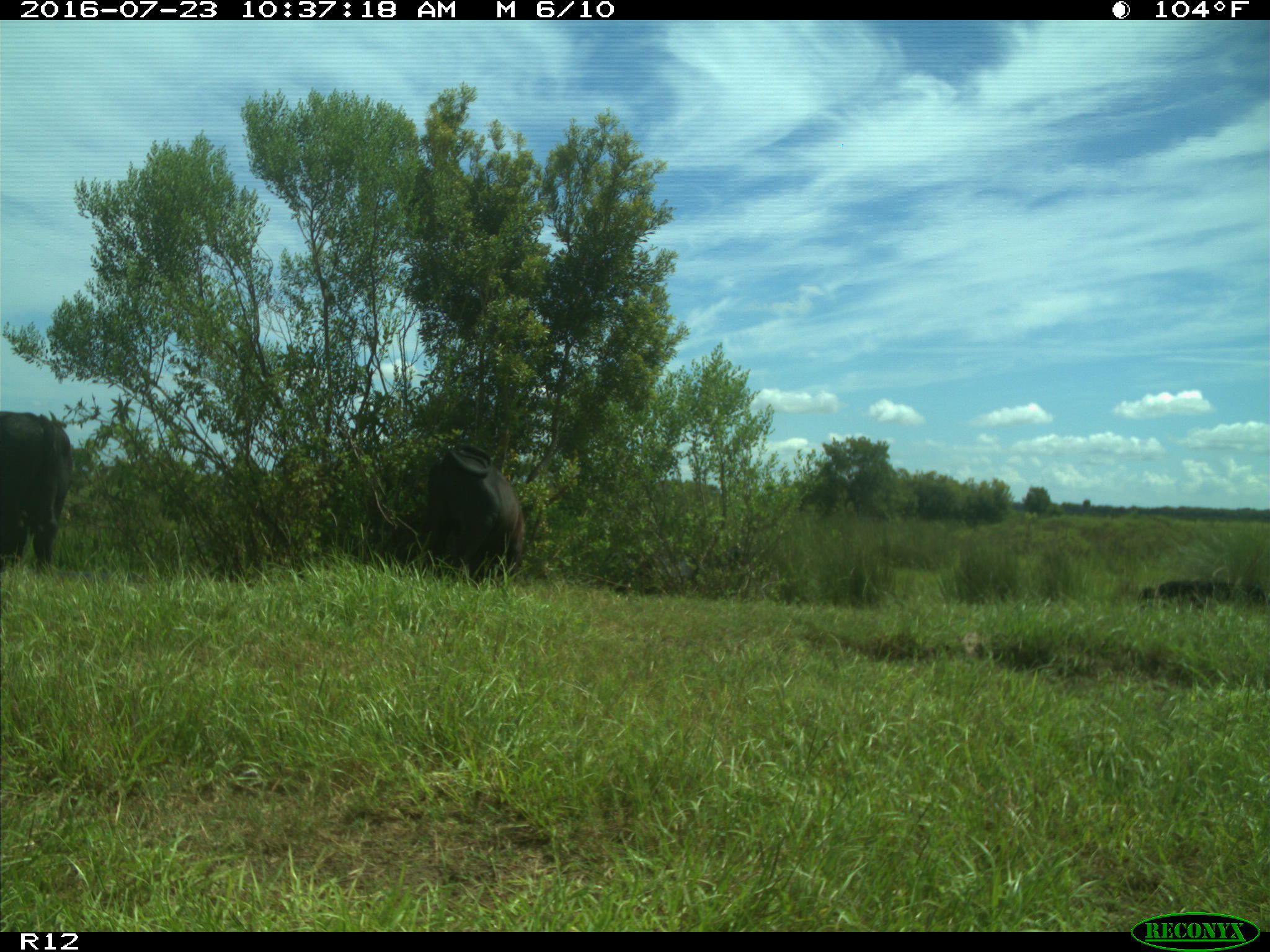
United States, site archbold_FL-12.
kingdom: Animalia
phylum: Chordata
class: Mammalia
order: Artiodactyla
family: Bovidae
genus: Bos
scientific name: Bos taurus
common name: domestic cow